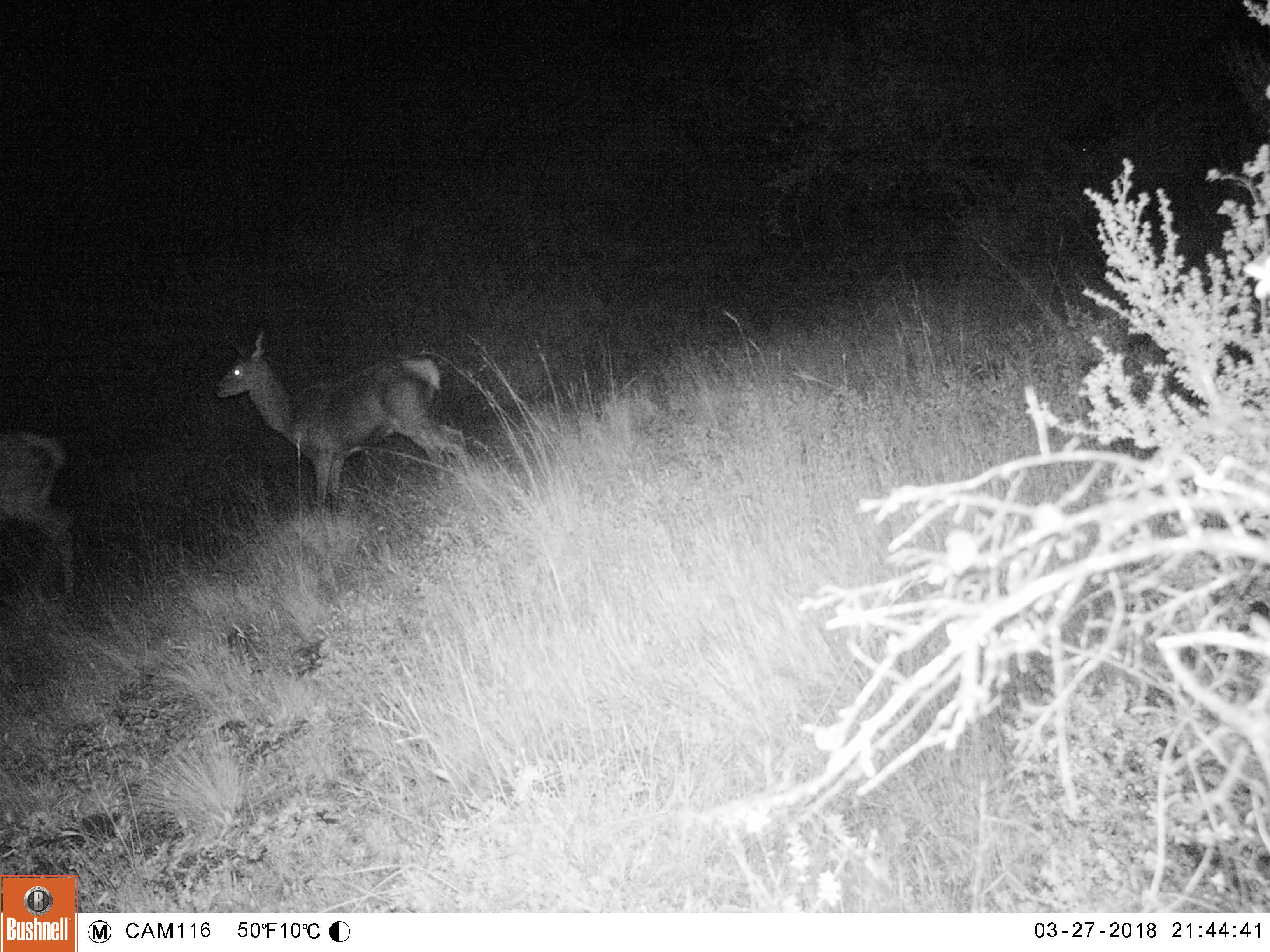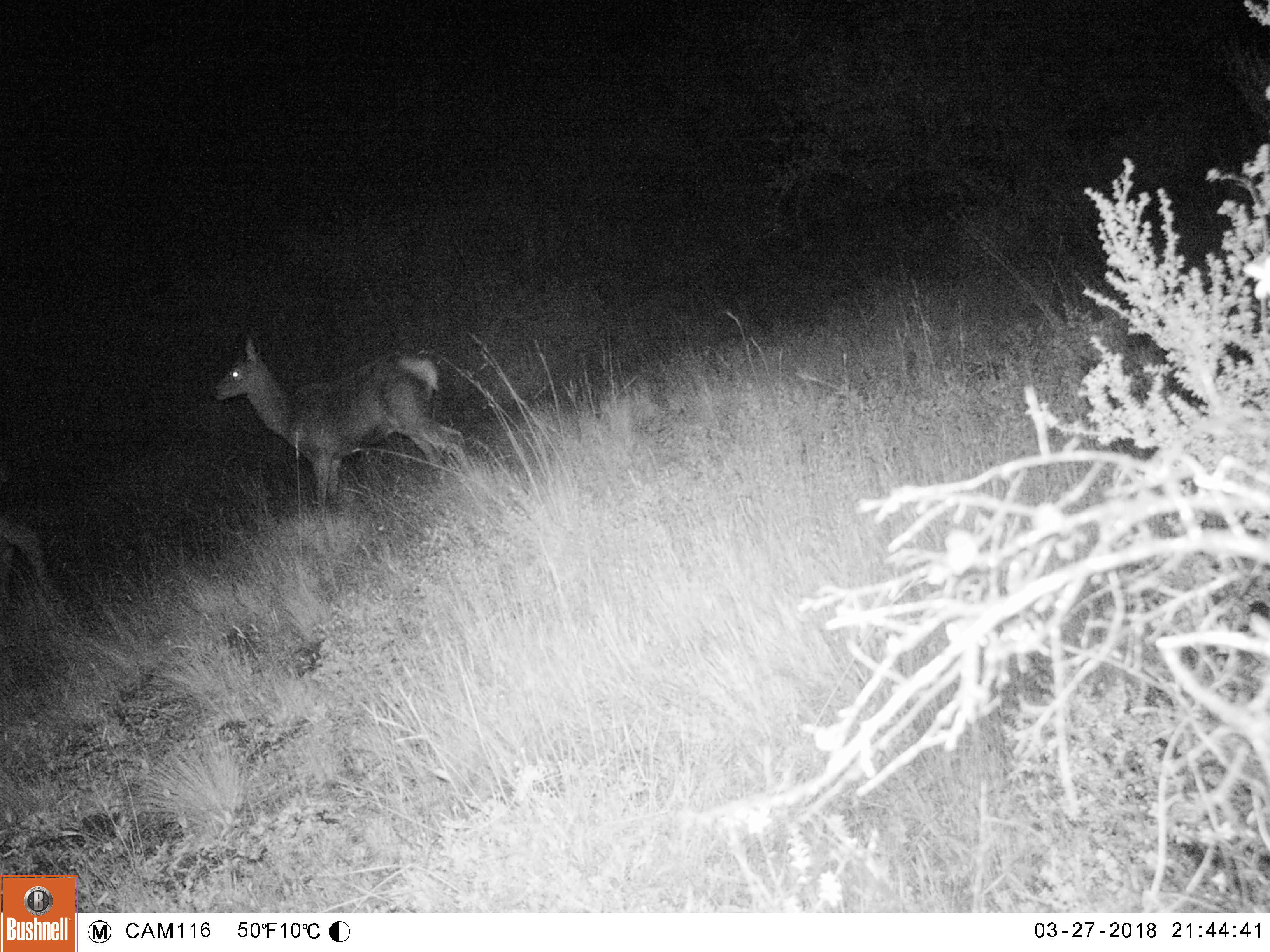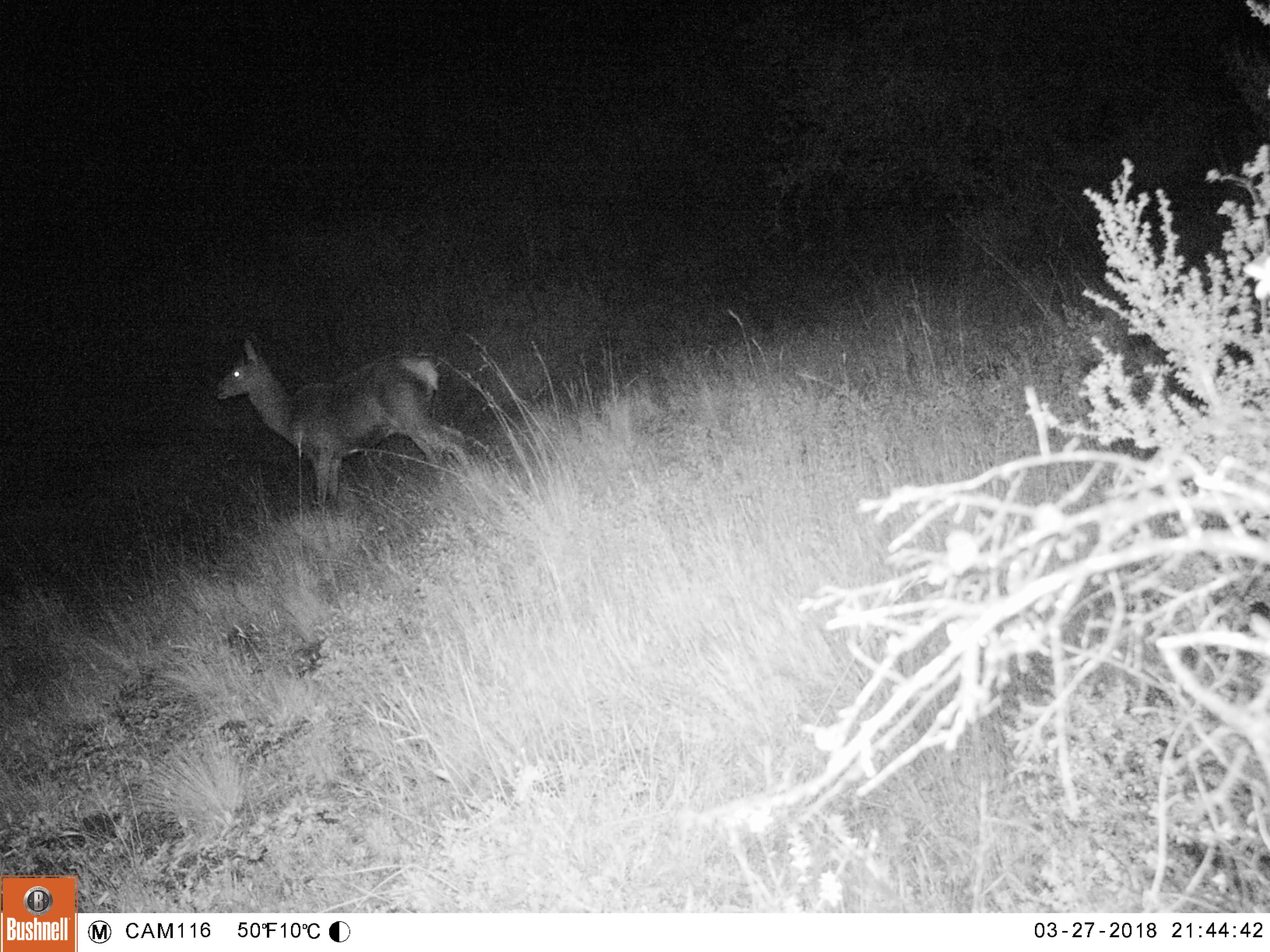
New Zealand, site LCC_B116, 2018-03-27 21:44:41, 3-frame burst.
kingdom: Animalia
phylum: Chordata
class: Mammalia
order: Artiodactyla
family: Cervidae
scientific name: Cervidae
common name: deer